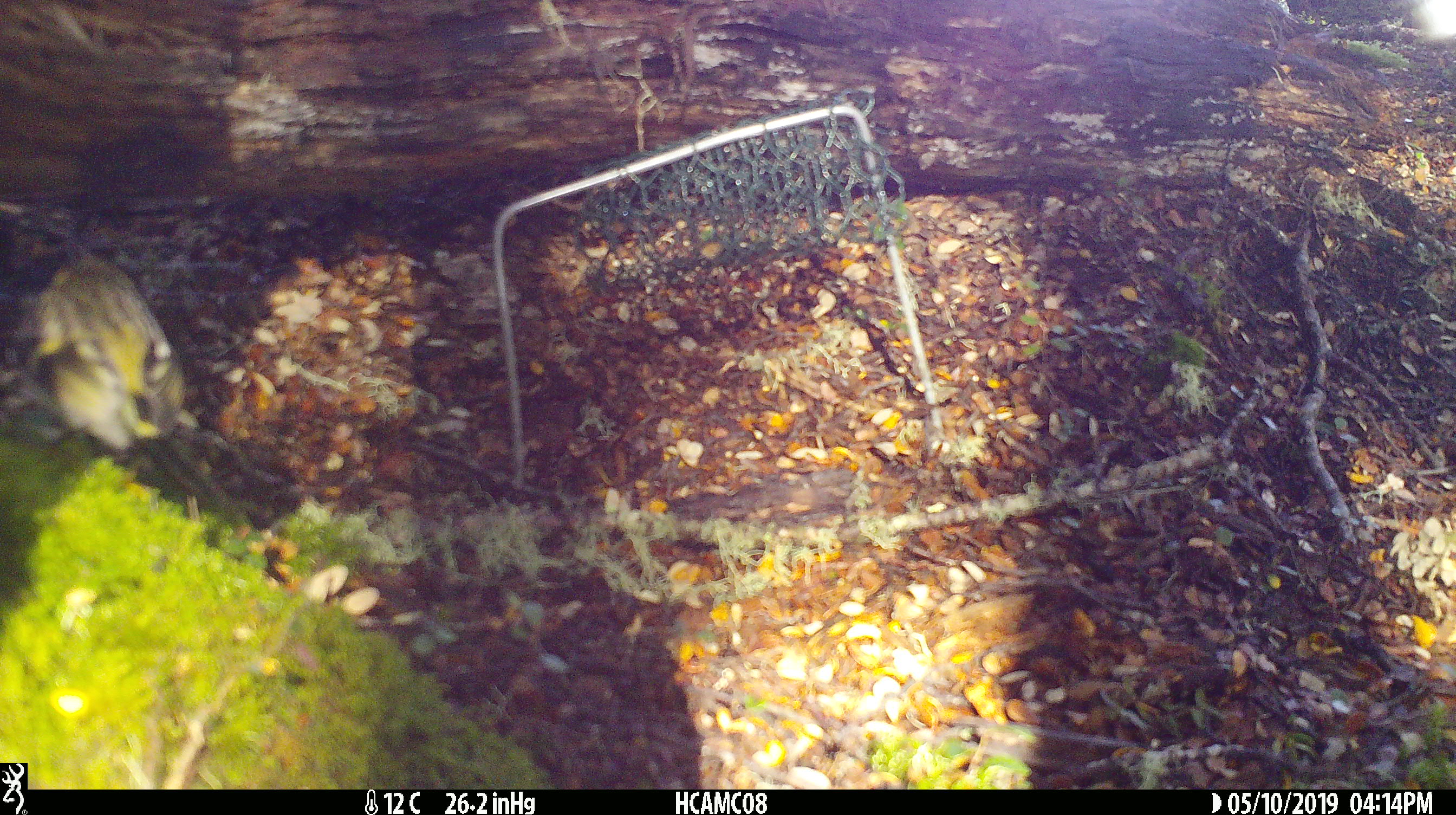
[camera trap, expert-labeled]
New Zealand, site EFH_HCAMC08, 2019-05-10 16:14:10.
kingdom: Animalia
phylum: Chordata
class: Aves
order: Passeriformes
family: Acanthisittidae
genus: Acanthisitta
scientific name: Acanthisitta chloris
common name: rifleman